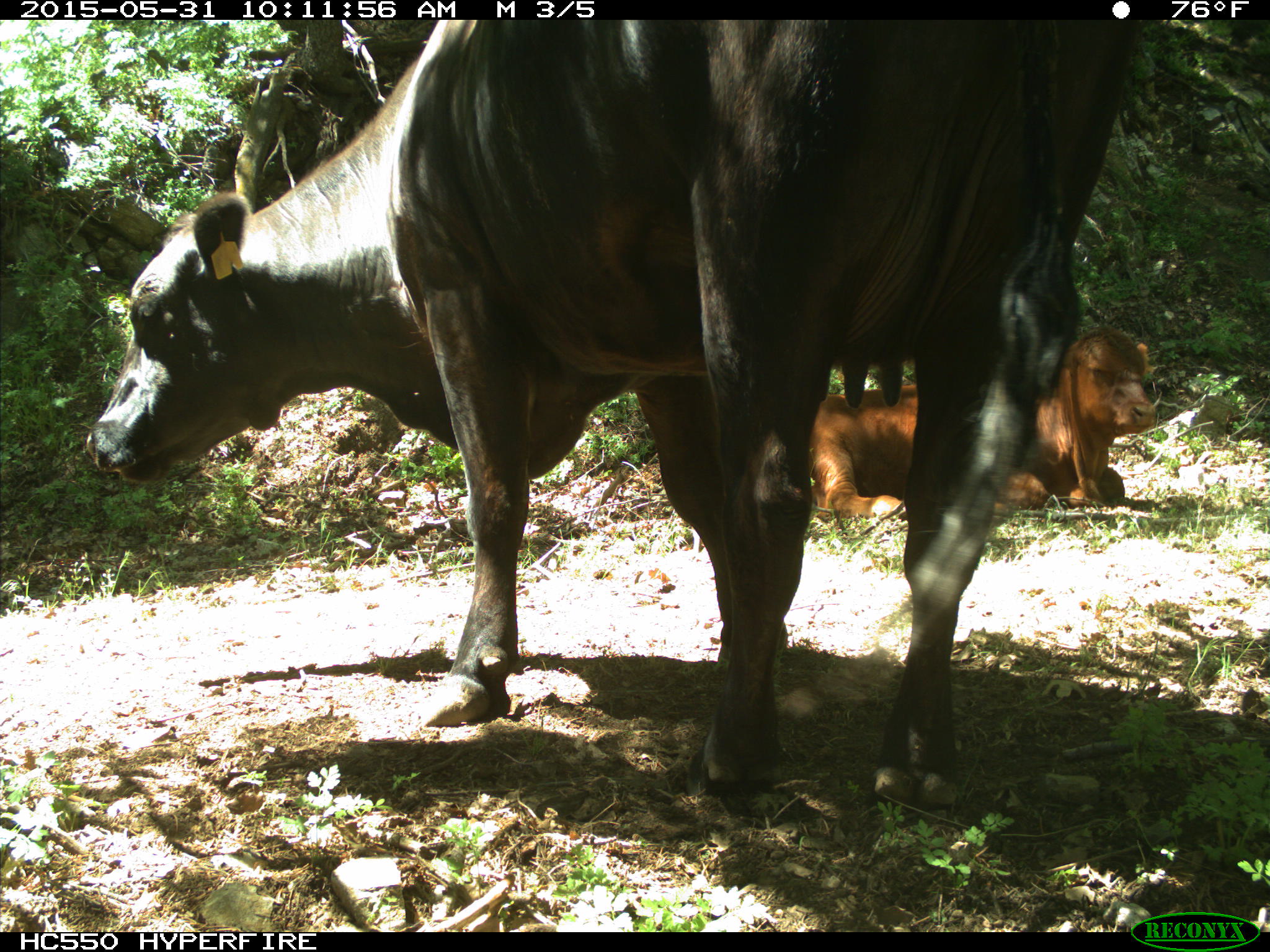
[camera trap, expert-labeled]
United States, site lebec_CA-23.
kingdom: Animalia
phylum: Chordata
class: Mammalia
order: Artiodactyla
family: Bovidae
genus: Bos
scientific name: Bos taurus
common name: domestic cow